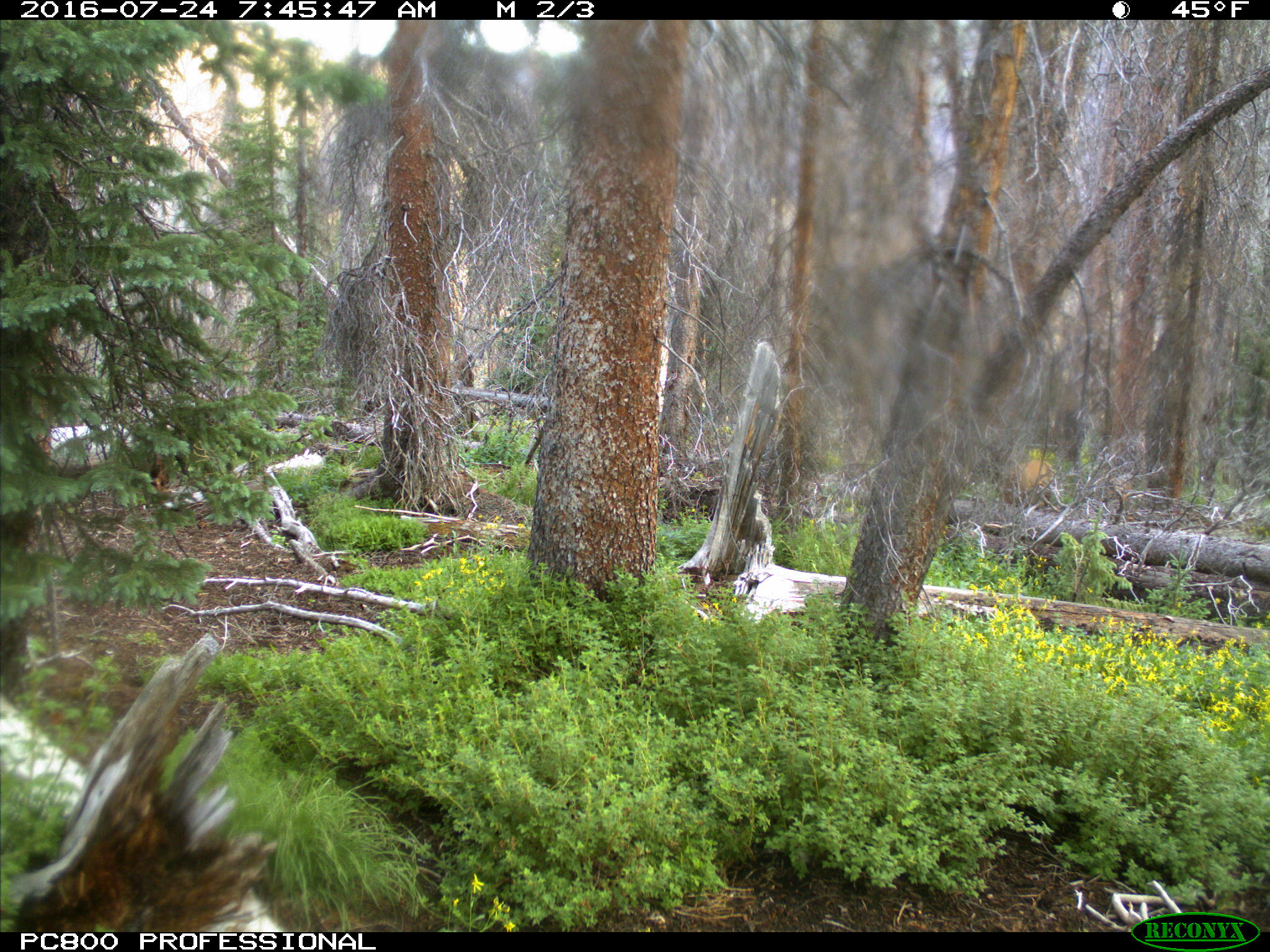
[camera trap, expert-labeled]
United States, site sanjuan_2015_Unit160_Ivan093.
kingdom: Animalia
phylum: Chordata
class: Mammalia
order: Artiodactyla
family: Cervidae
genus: Cervus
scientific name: Cervus elaphus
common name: red deer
Cervus elaphus (red deer).